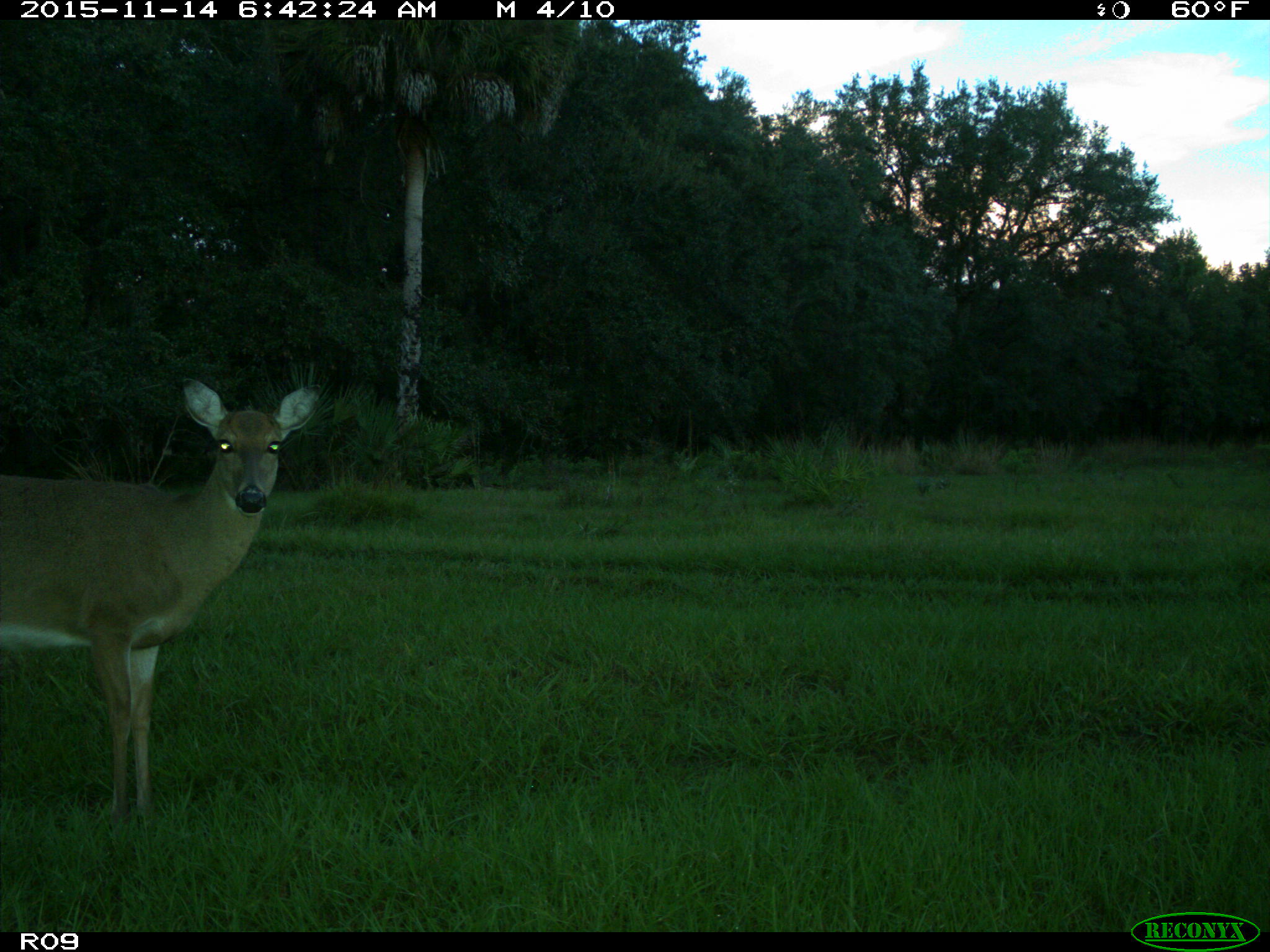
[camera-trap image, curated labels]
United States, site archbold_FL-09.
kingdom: Animalia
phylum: Chordata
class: Mammalia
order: Artiodactyla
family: Cervidae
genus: Odocoileus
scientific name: Odocoileus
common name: deer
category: unidentified deer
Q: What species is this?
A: Unidentified deer (deer) (Odocoileus).